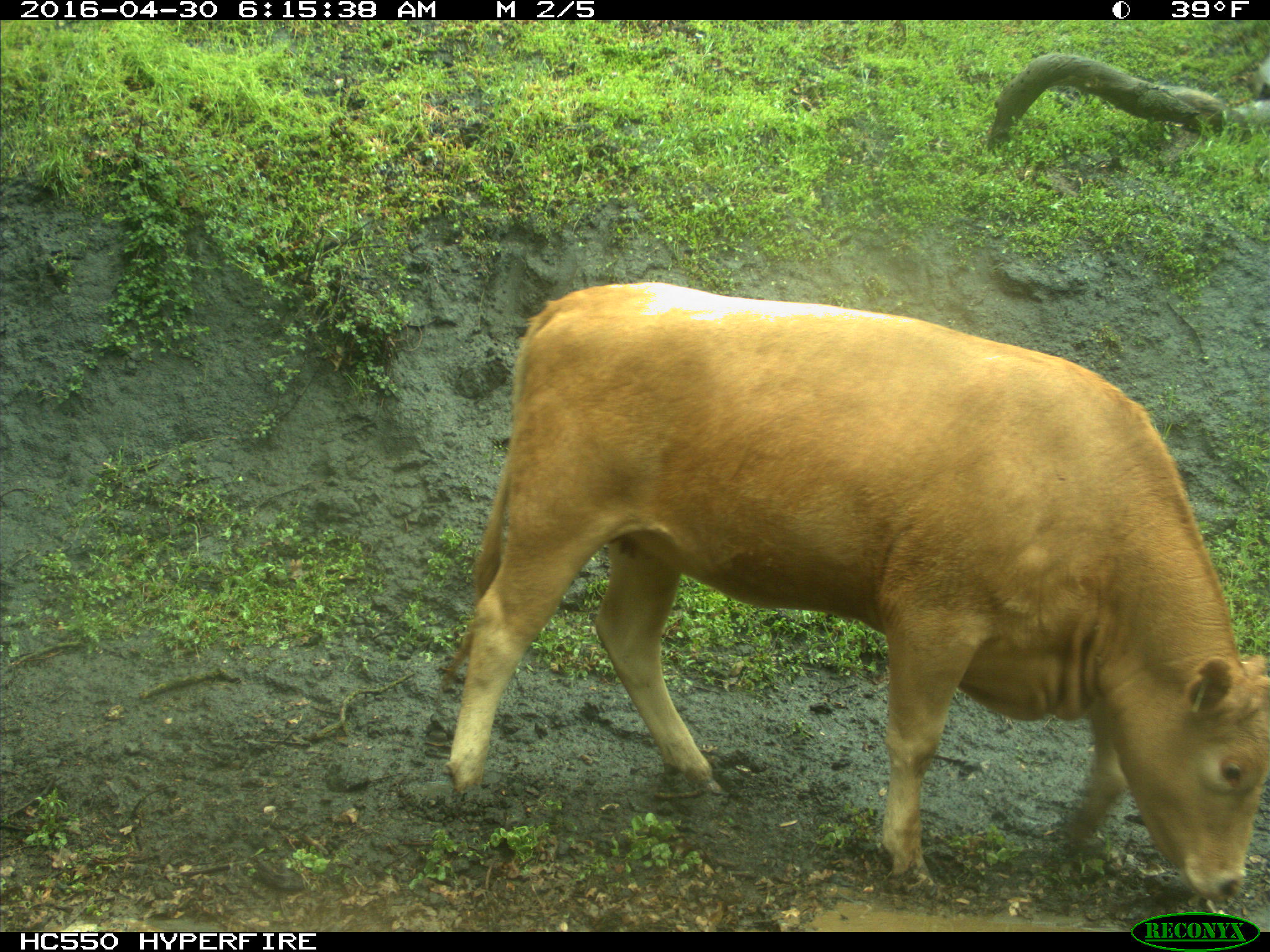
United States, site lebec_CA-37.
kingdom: Animalia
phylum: Chordata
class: Mammalia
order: Artiodactyla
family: Bovidae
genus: Bos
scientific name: Bos taurus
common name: domestic cow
Bos taurus (domestic cow).